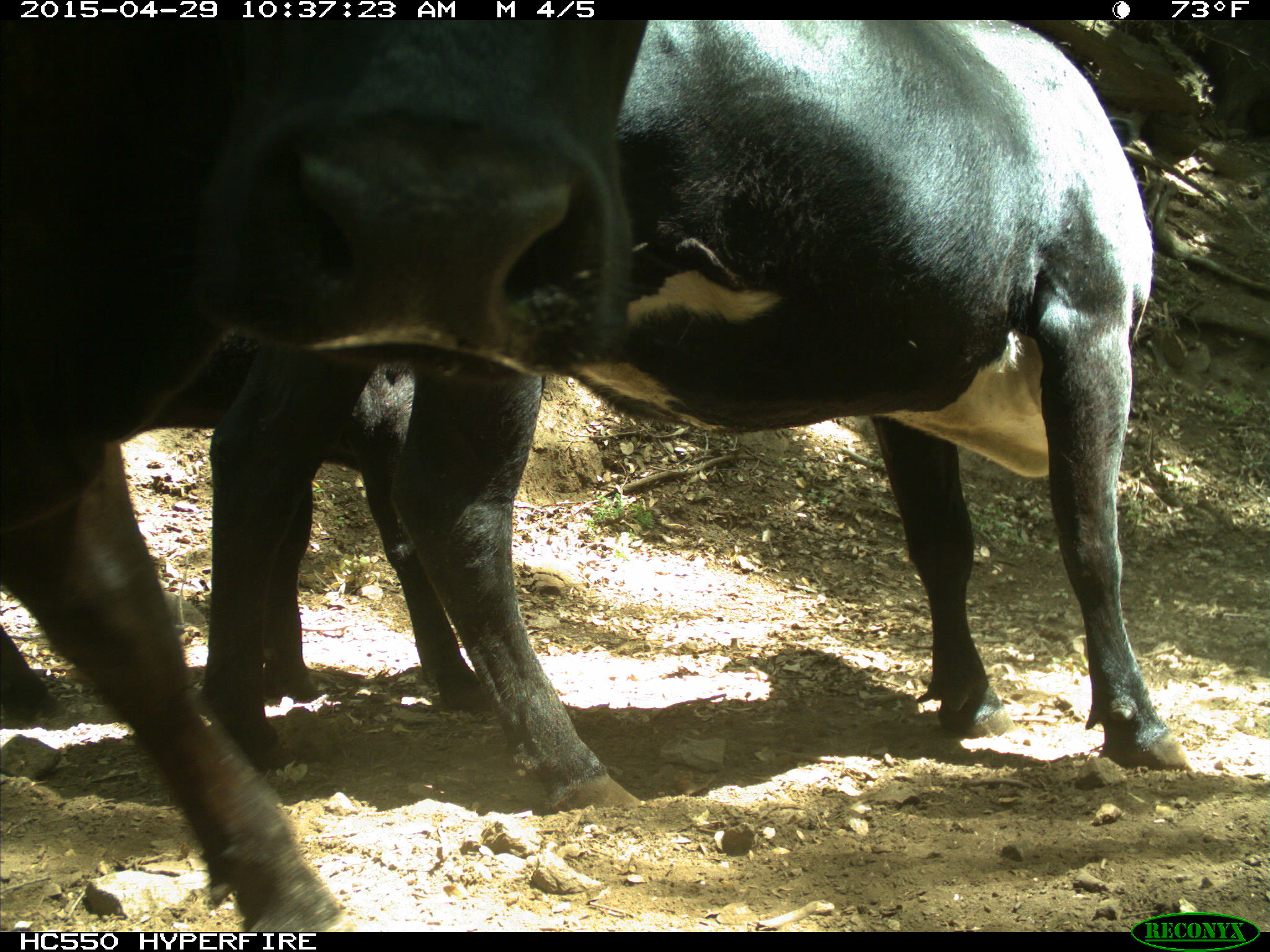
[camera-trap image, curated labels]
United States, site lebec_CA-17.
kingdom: Animalia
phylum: Chordata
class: Mammalia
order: Artiodactyla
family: Bovidae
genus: Bos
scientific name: Bos taurus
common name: domestic cow